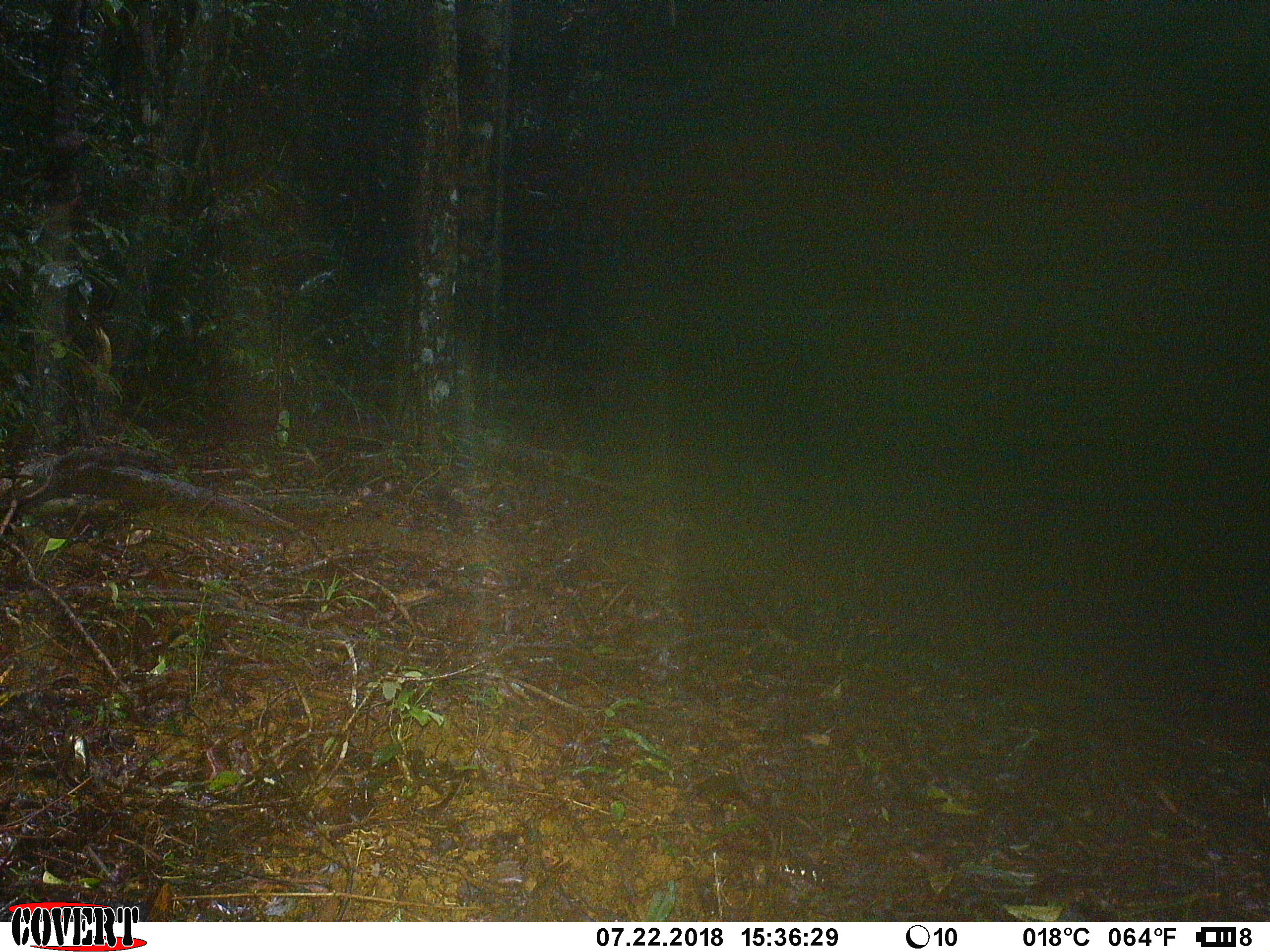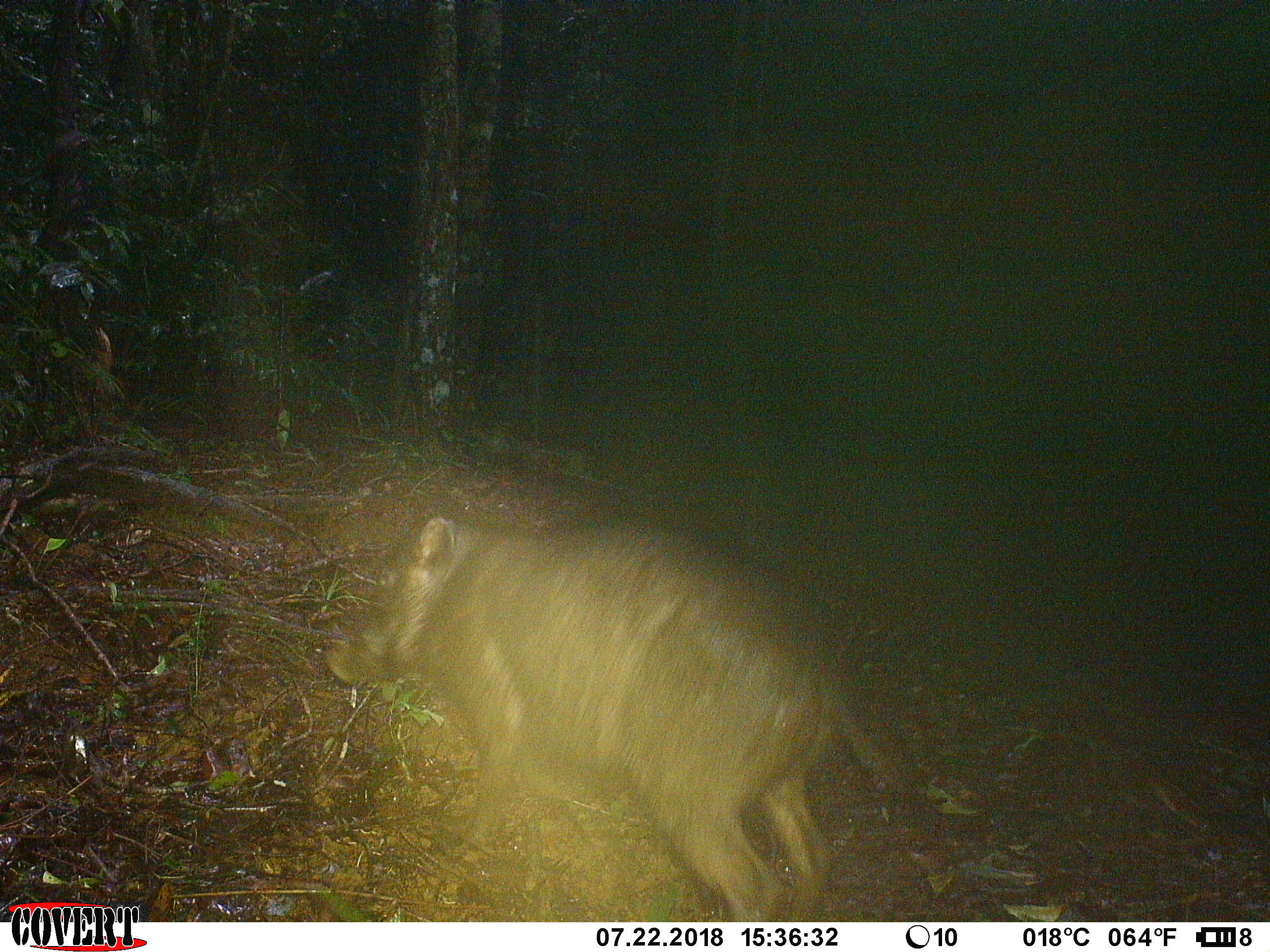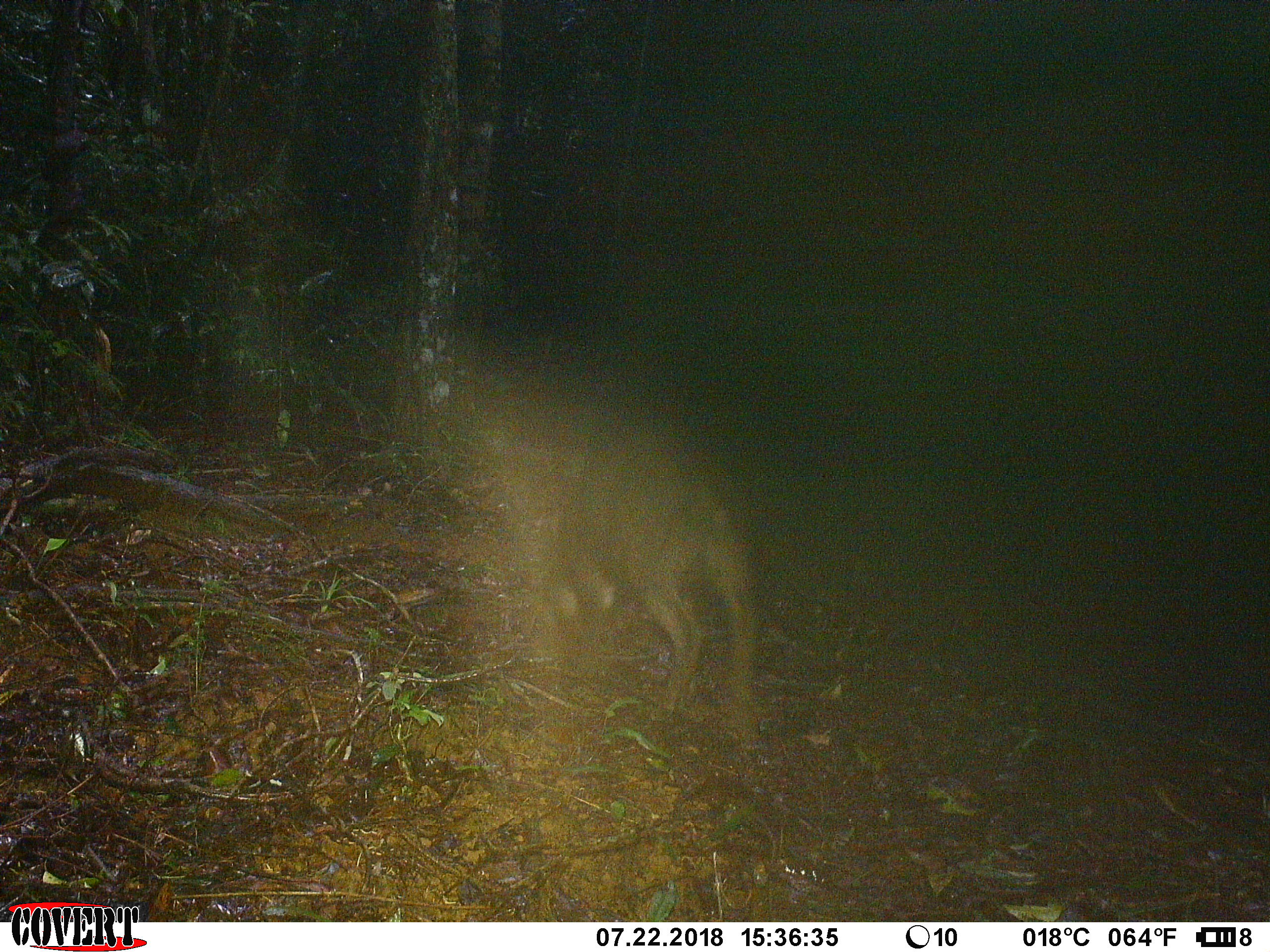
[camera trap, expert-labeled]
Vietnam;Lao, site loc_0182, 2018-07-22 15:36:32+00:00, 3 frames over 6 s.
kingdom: Animalia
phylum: Chordata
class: Mammalia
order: Artiodactyla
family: Suidae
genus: Sus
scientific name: Sus scrofa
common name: eurasian wild pig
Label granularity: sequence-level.